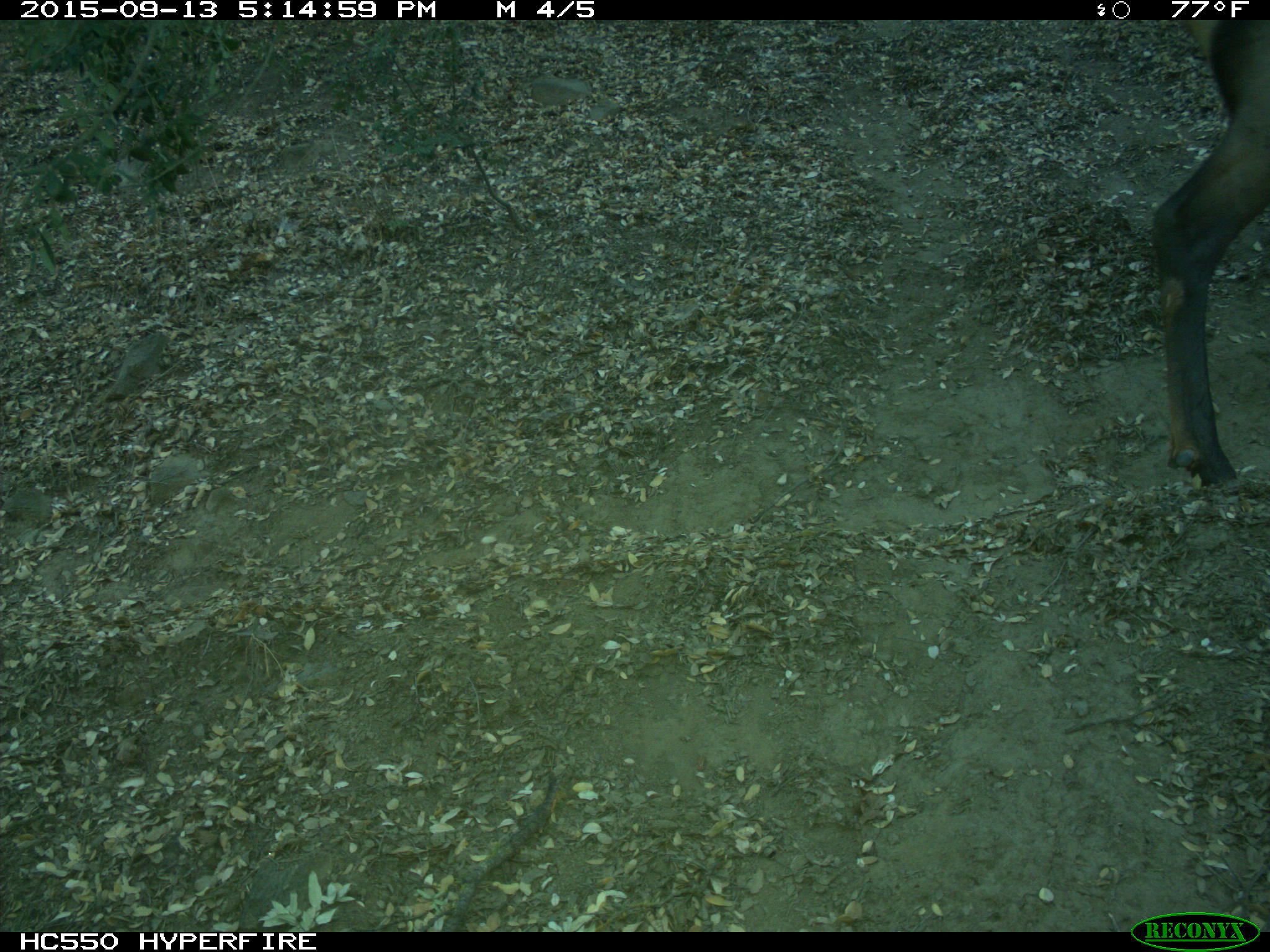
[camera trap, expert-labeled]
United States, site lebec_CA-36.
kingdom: Animalia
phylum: Chordata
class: Mammalia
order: Artiodactyla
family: Cervidae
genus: Cervus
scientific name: Cervus canadensis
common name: elk